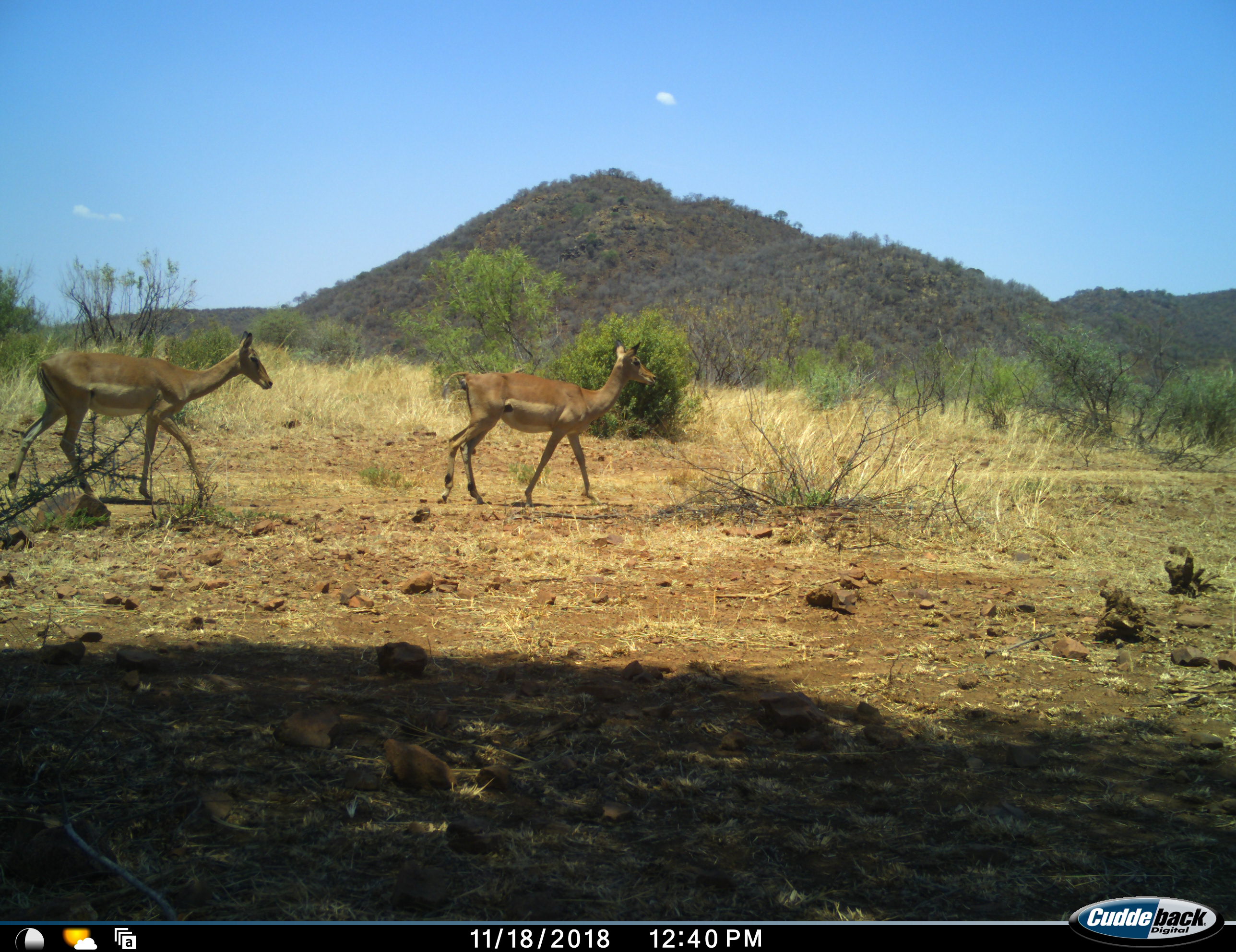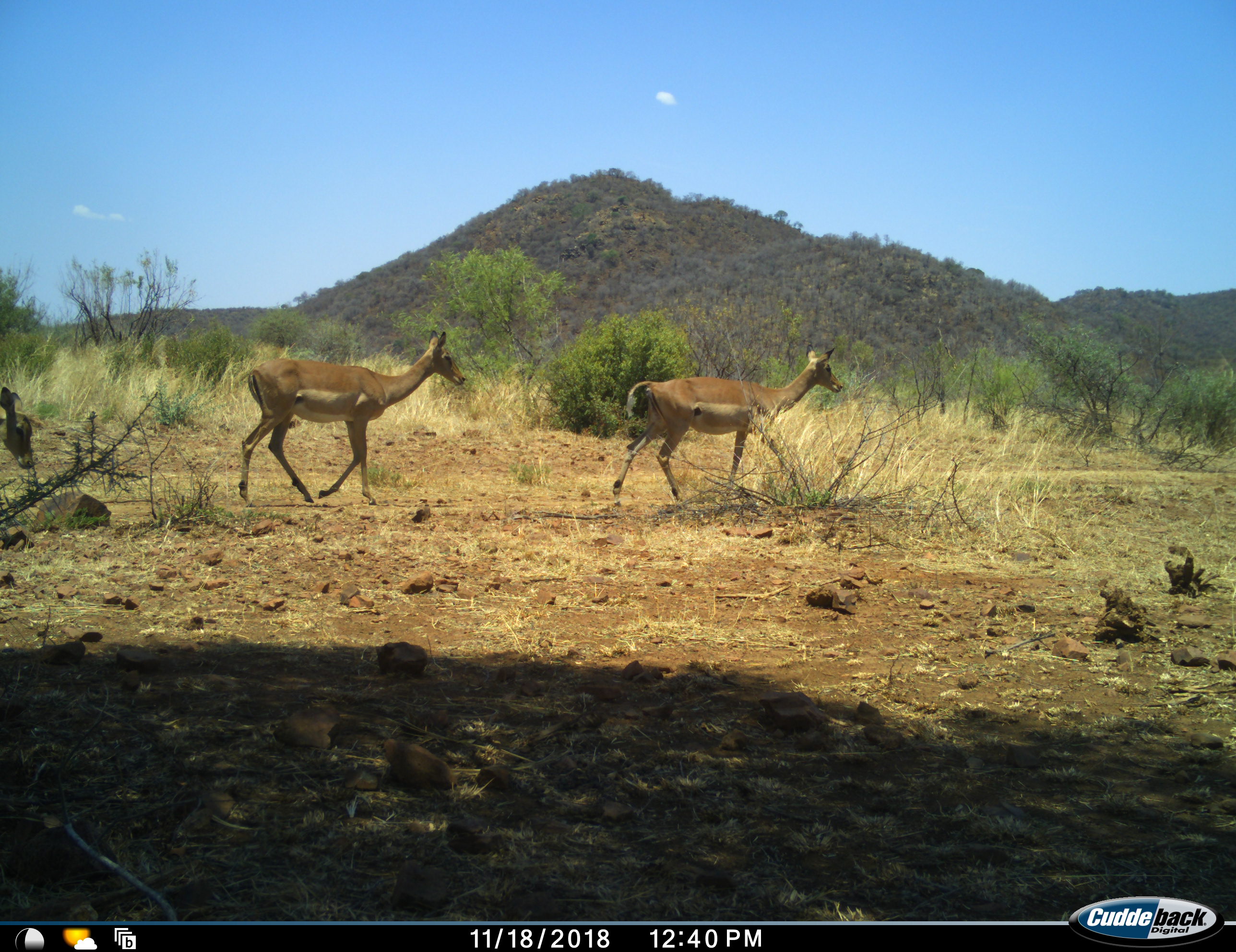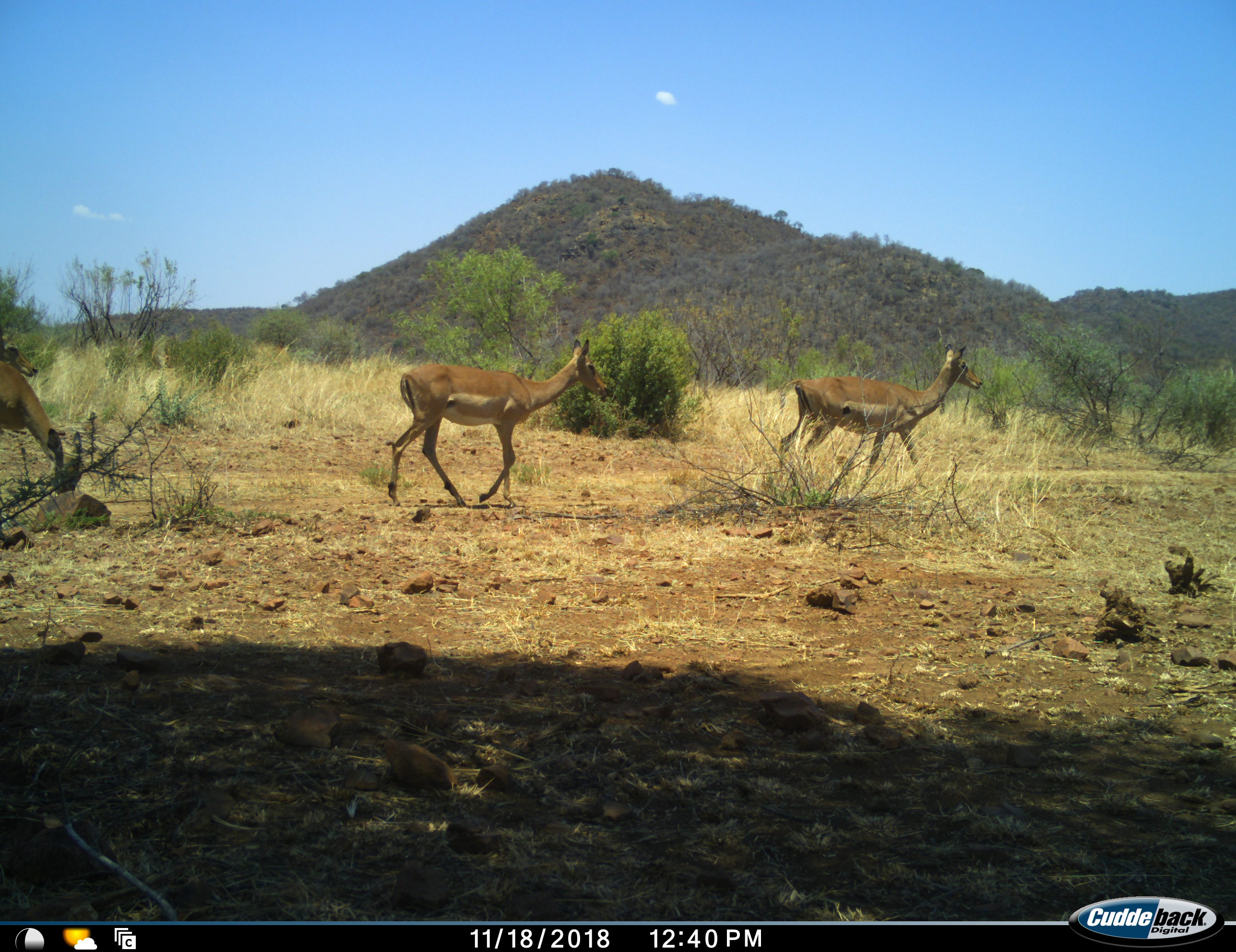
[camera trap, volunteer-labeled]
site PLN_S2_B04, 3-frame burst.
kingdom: Animalia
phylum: Chordata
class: Mammalia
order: Artiodactyla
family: Bovidae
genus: Aepyceros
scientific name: Aepyceros melampus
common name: impala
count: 3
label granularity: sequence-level